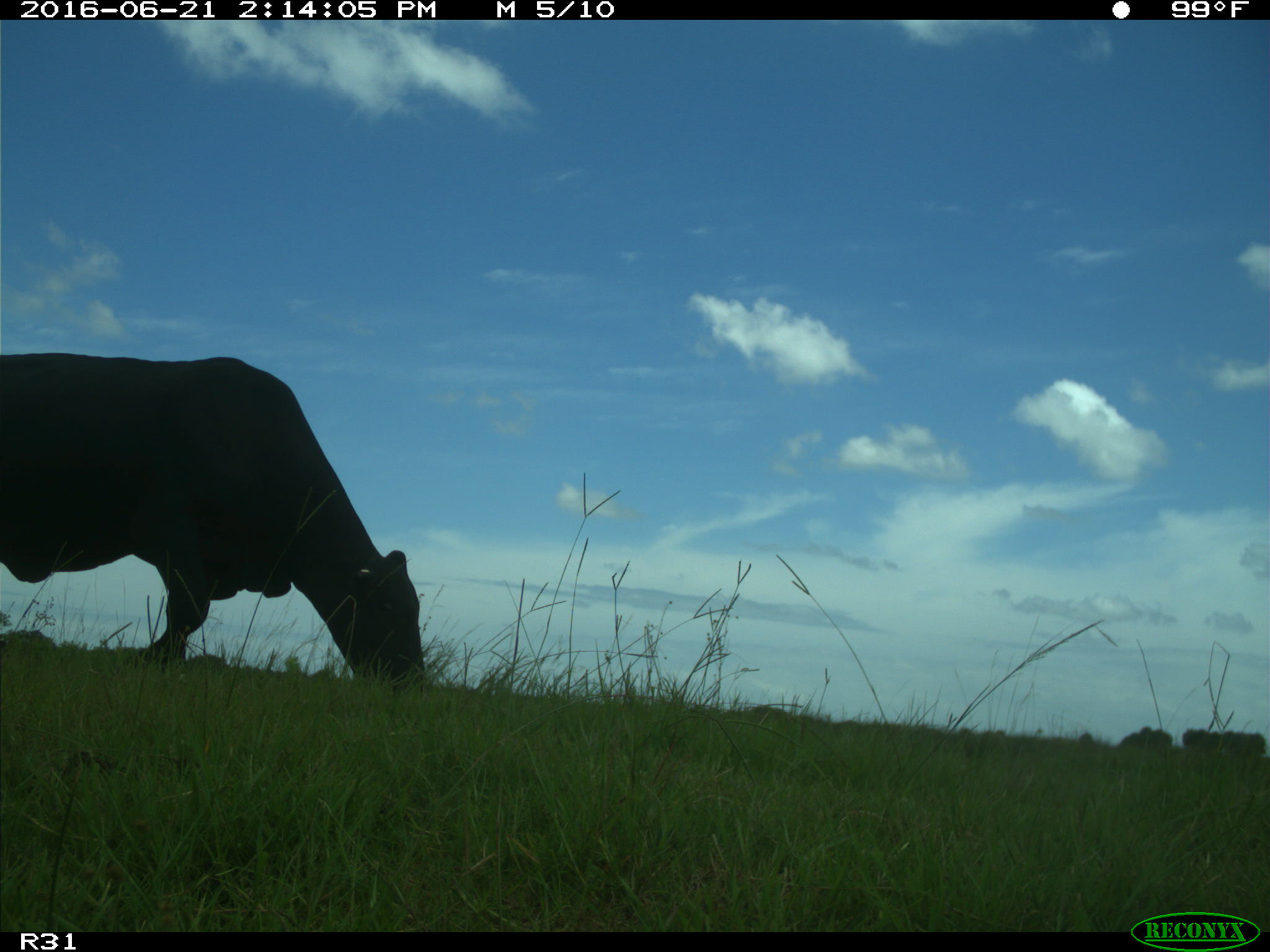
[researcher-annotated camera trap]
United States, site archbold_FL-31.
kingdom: Animalia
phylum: Chordata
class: Mammalia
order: Artiodactyla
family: Bovidae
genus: Bos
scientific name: Bos taurus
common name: domestic cow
Bos taurus (domestic cow).